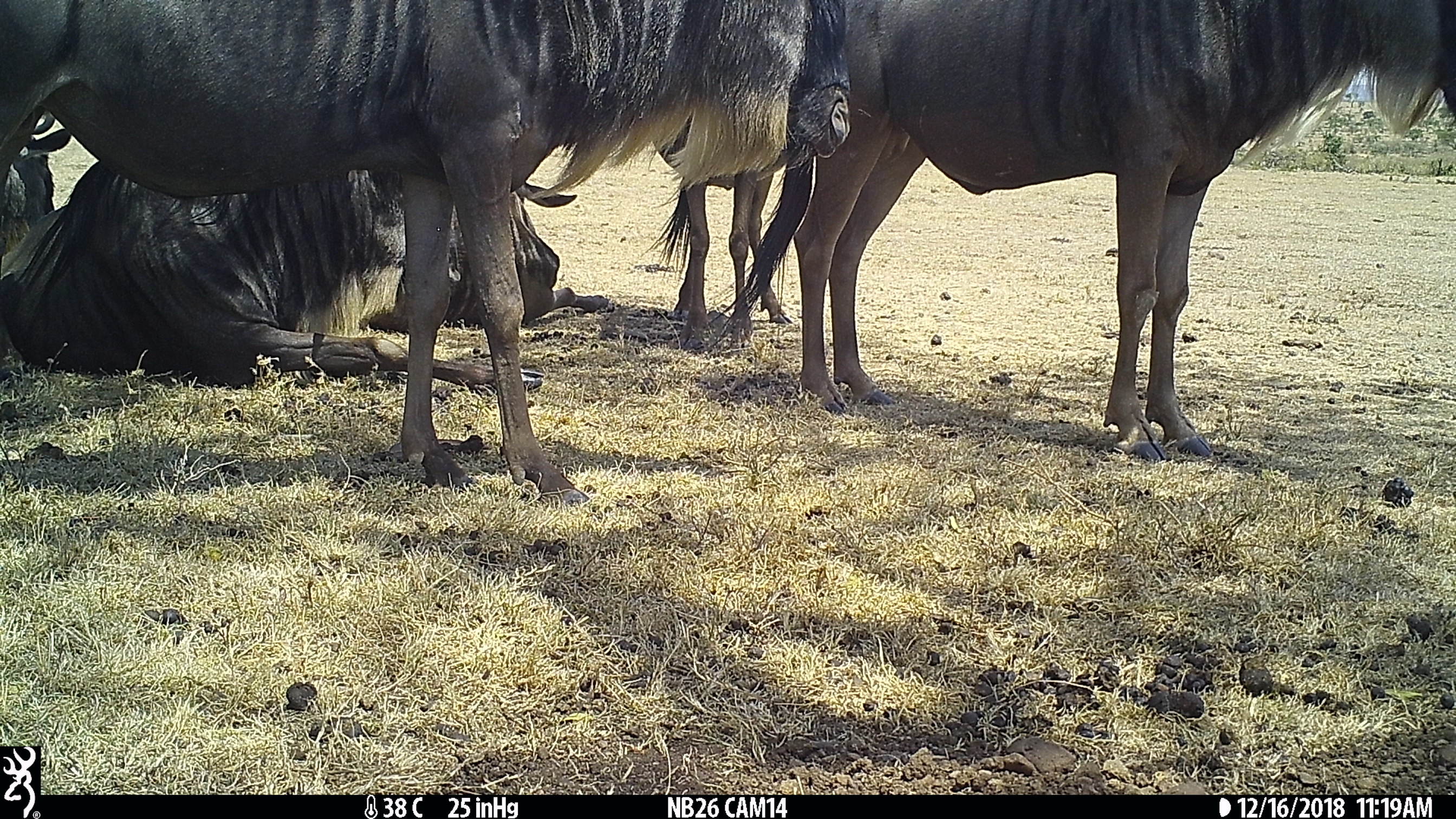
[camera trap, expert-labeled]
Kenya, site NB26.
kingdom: Animalia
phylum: Chordata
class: Mammalia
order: Artiodactyla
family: Bovidae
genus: Connochaetes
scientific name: Connochaetes taurinus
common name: blue wildebeest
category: wildebeest